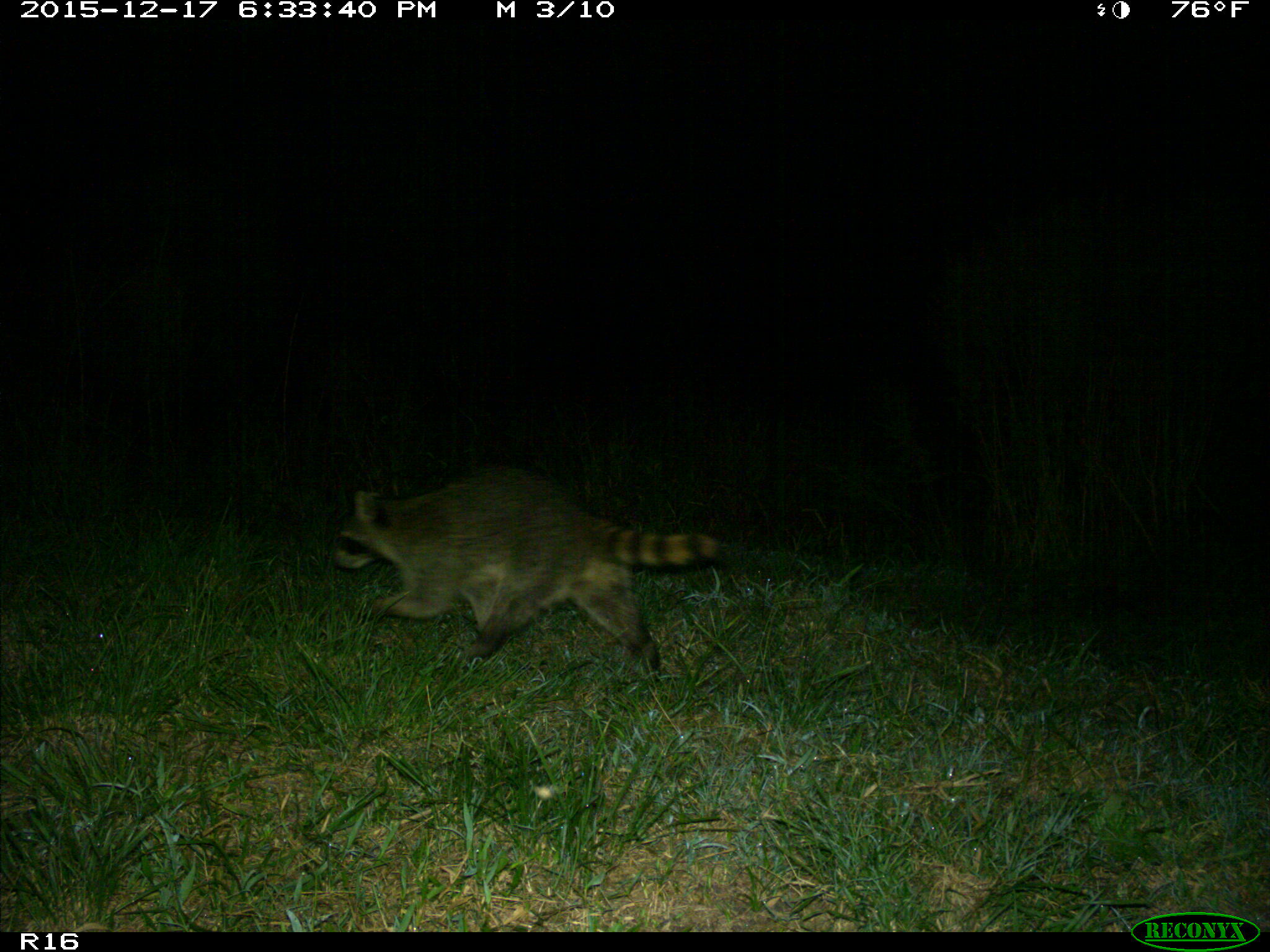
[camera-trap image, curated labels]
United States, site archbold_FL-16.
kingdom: Animalia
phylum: Chordata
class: Mammalia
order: Carnivora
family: Procyonidae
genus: Procyon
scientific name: Procyon lotor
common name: common raccoon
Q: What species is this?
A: Procyon lotor (common raccoon).